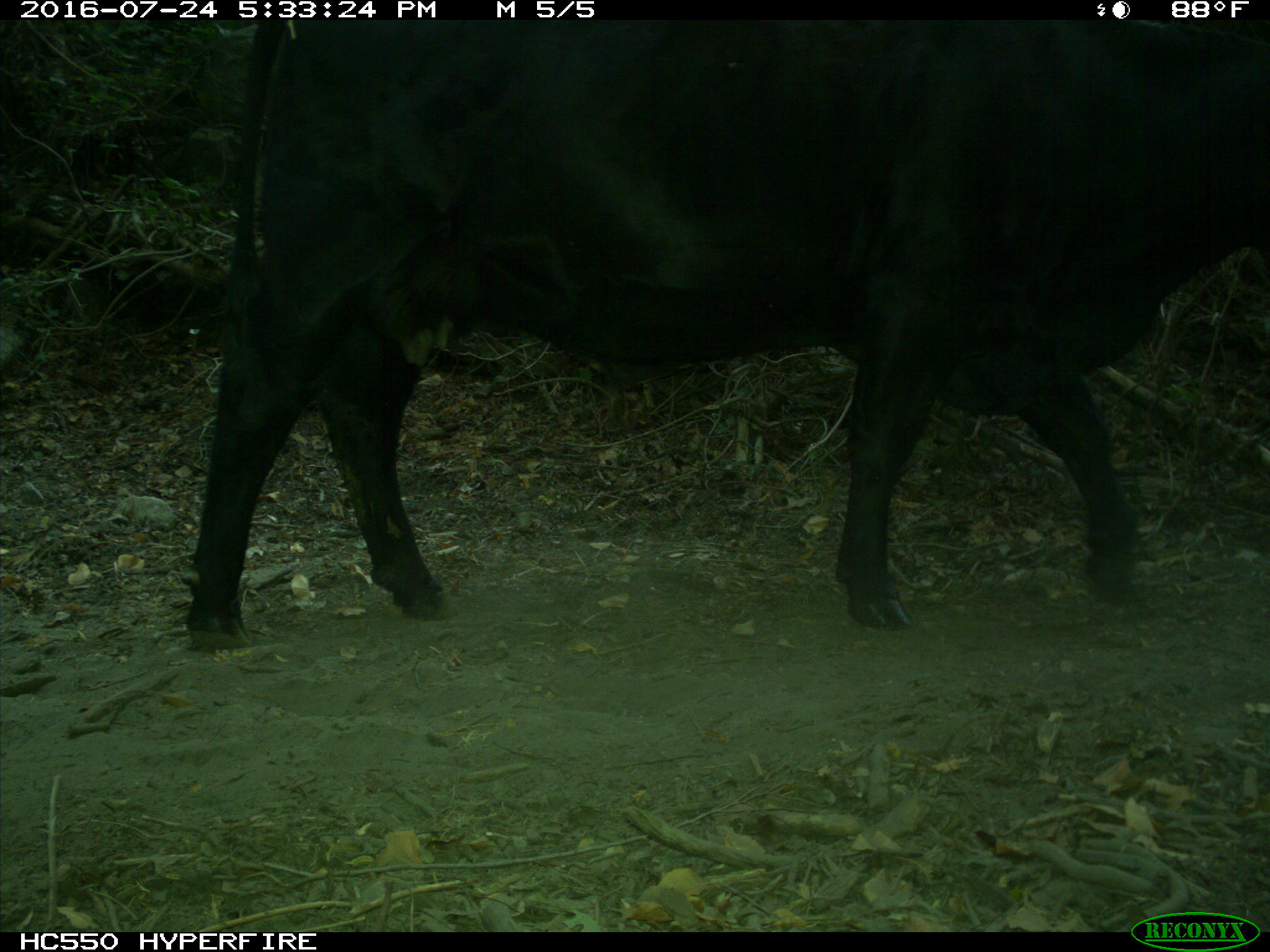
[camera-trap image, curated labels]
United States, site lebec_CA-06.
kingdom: Animalia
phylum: Chordata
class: Mammalia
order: Artiodactyla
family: Bovidae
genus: Bos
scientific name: Bos taurus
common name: domestic cow